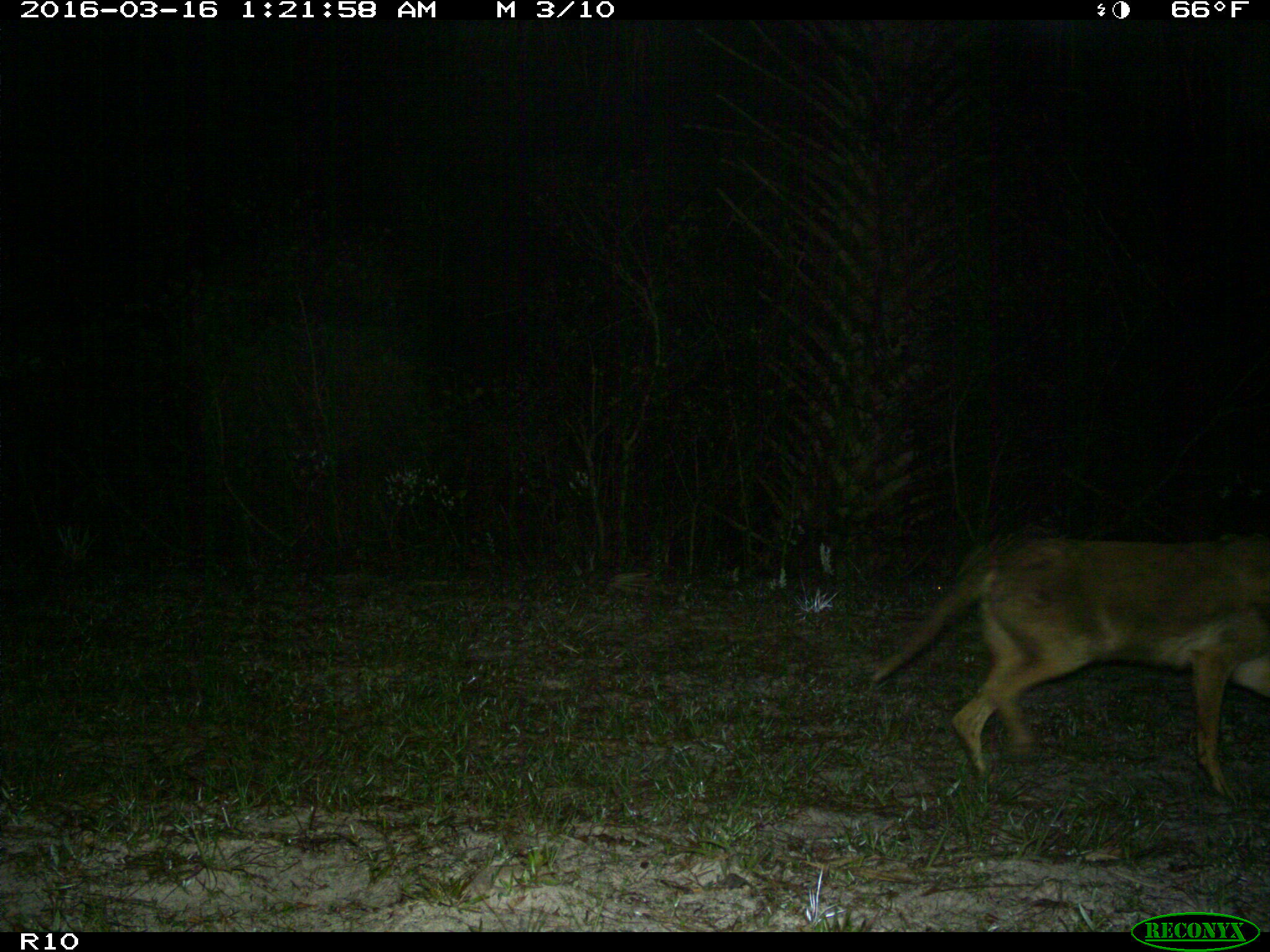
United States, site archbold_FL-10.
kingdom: Animalia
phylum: Chordata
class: Mammalia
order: Carnivora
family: Canidae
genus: Canis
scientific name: Canis latrans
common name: coyote